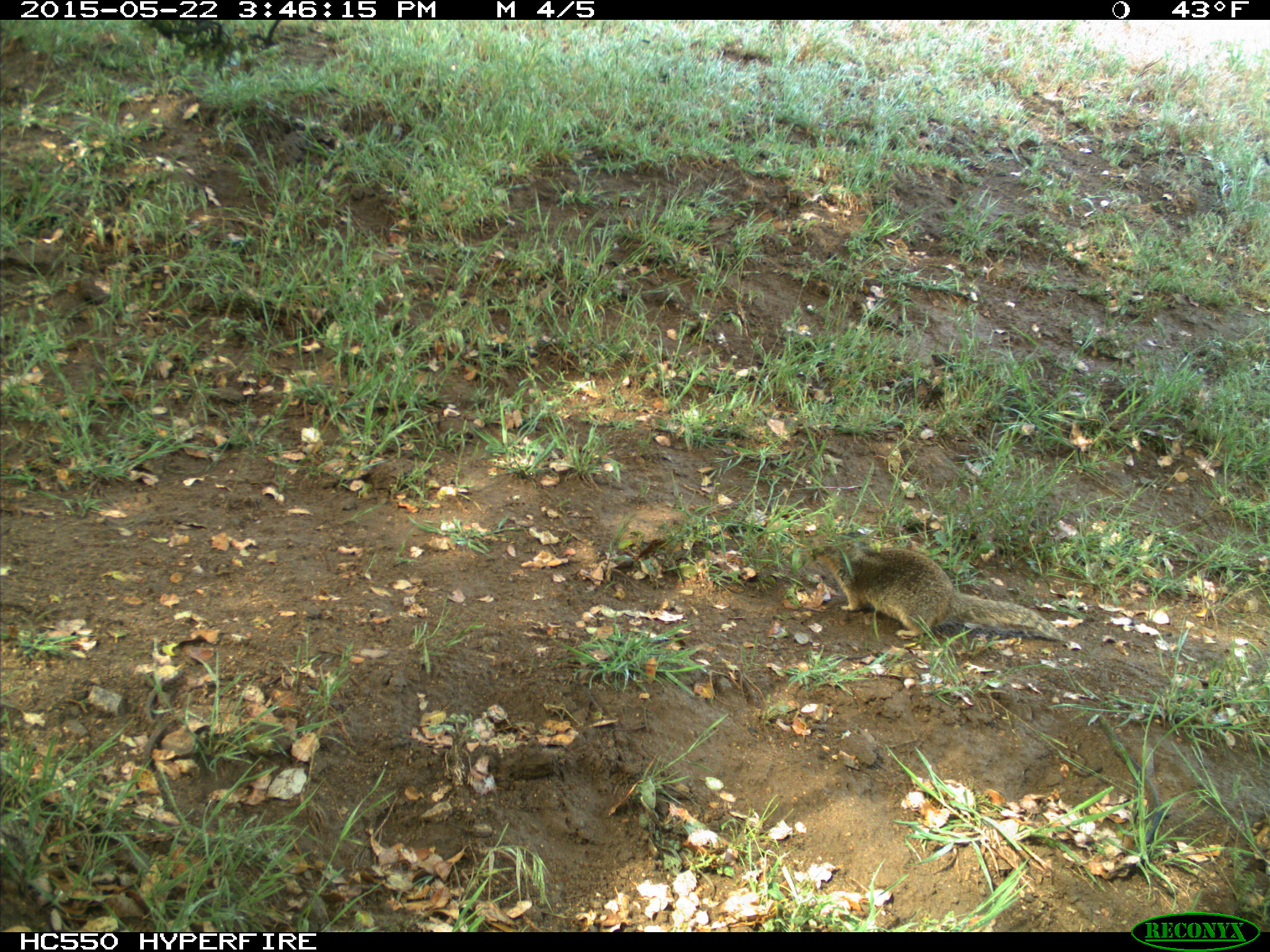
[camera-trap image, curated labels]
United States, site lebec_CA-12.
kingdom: Animalia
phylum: Chordata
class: Mammalia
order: Rodentia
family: Sciuridae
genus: Otospermophilus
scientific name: Otospermophilus beecheyi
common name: california ground squirrel